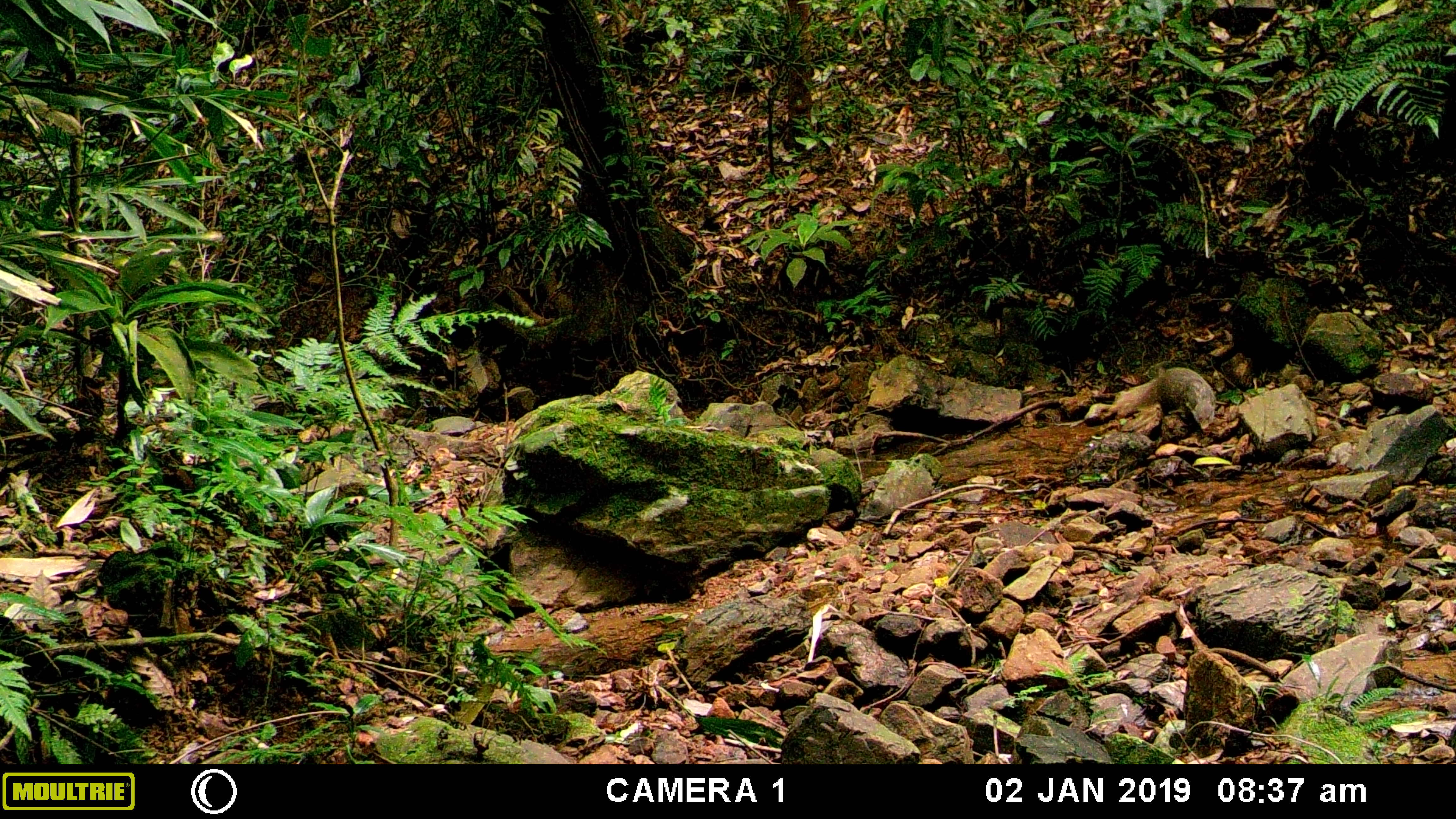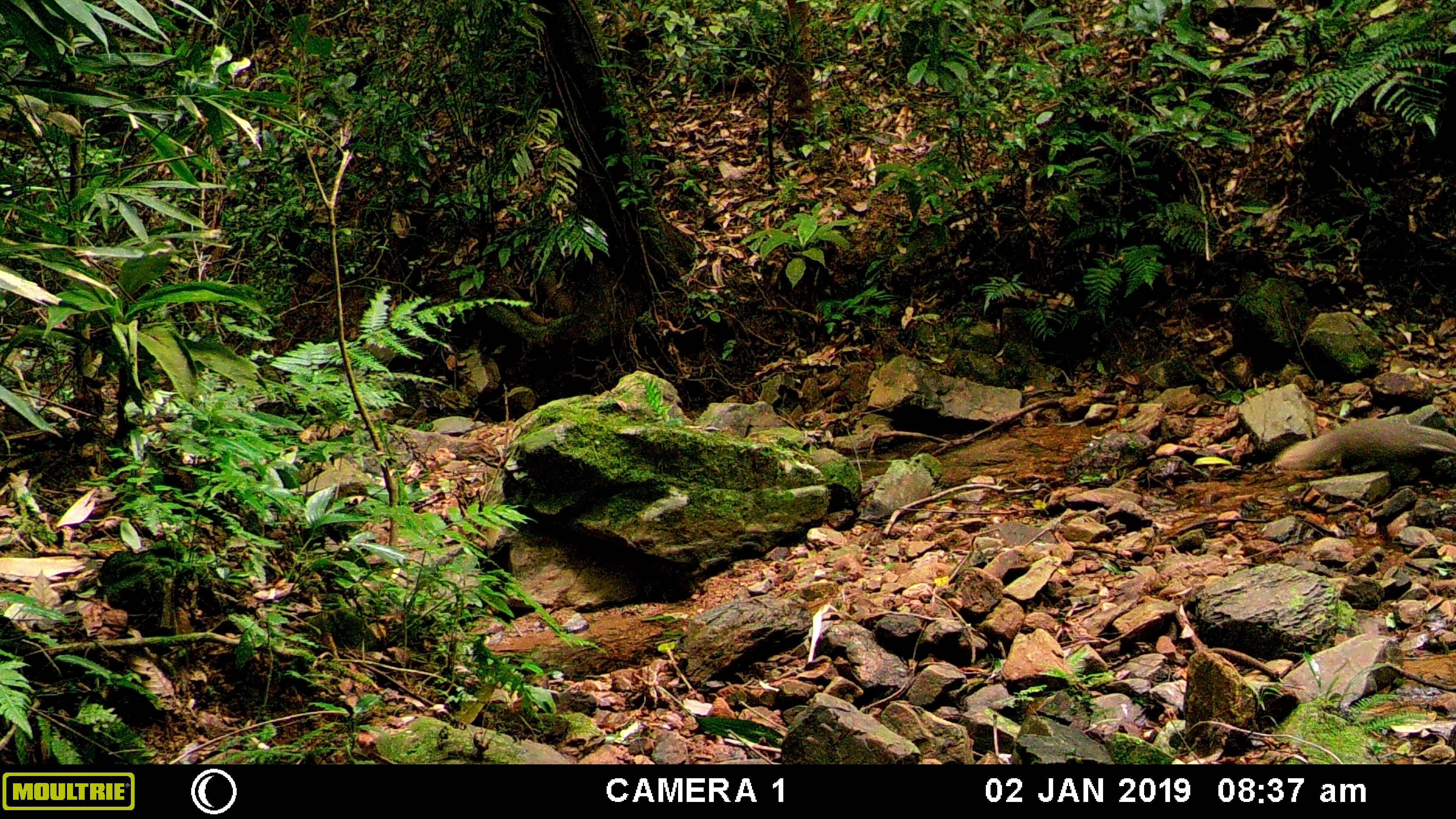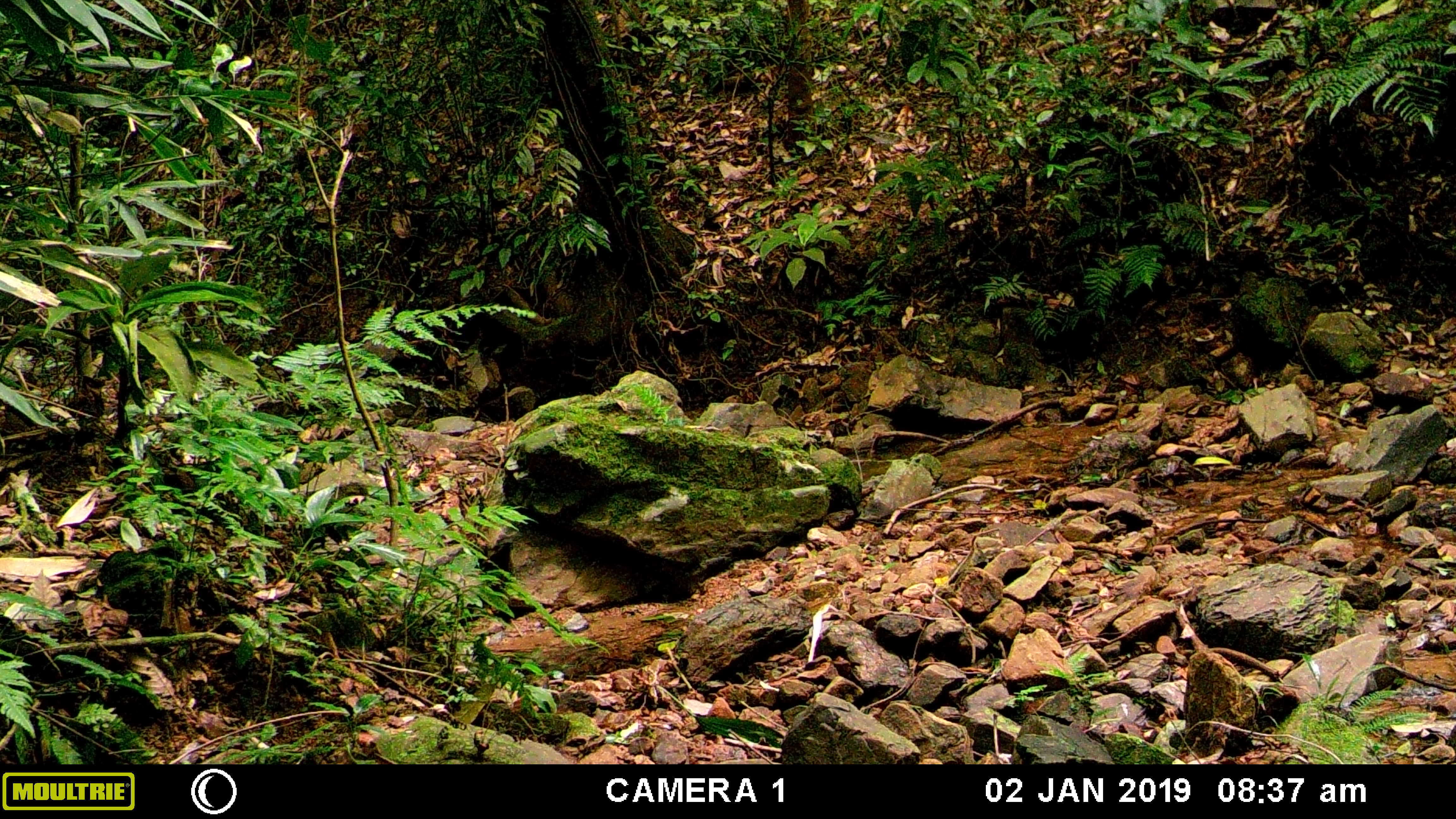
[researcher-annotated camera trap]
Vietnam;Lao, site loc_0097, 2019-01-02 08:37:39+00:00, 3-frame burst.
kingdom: Animalia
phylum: Chordata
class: Mammalia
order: Carnivora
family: Herpestidae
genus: Urva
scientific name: Urva urva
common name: crab-eating mongoose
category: crab eating mongoose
Crab eating mongoose (crab-eating mongoose) (Urva urva). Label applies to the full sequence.